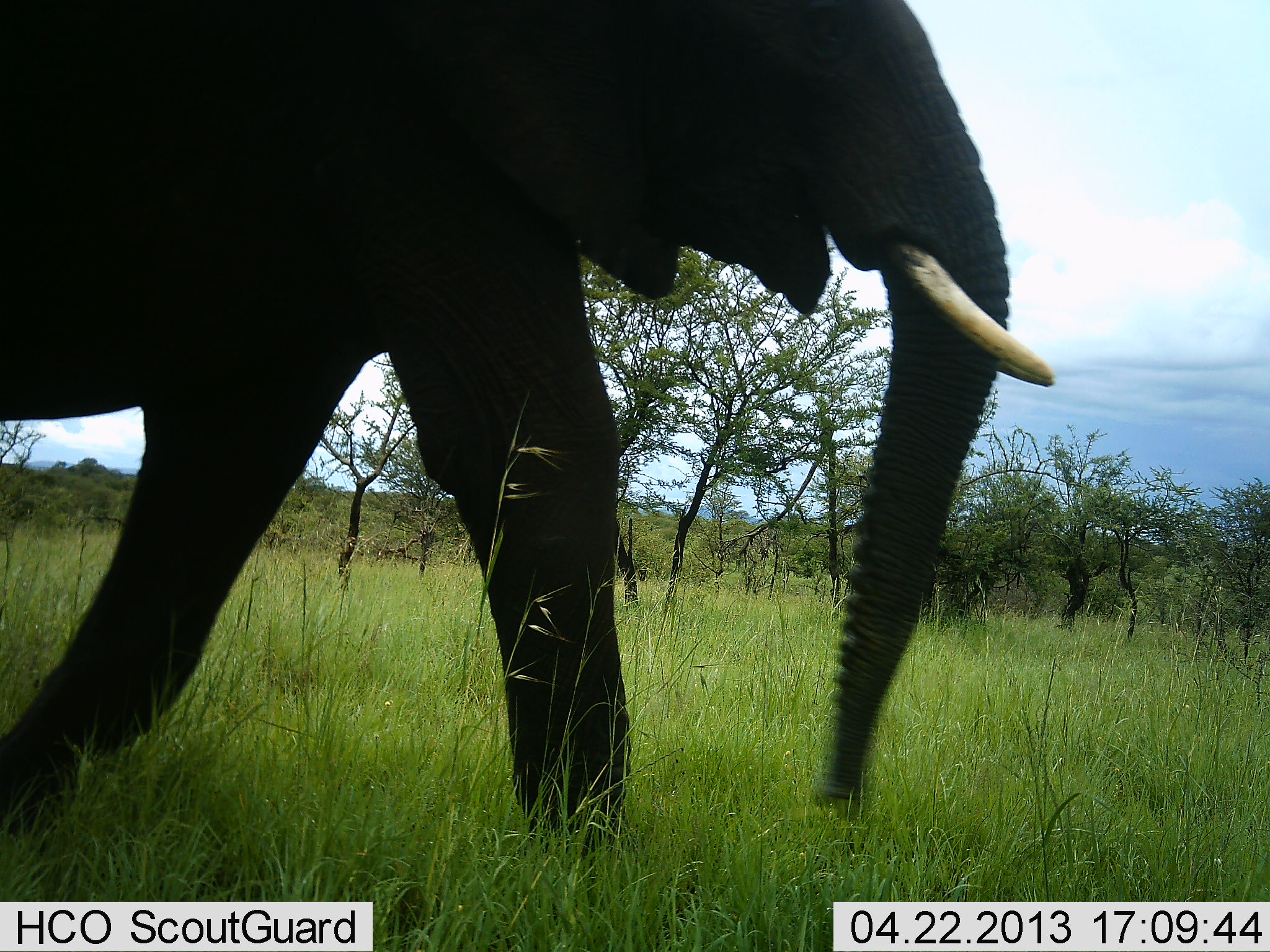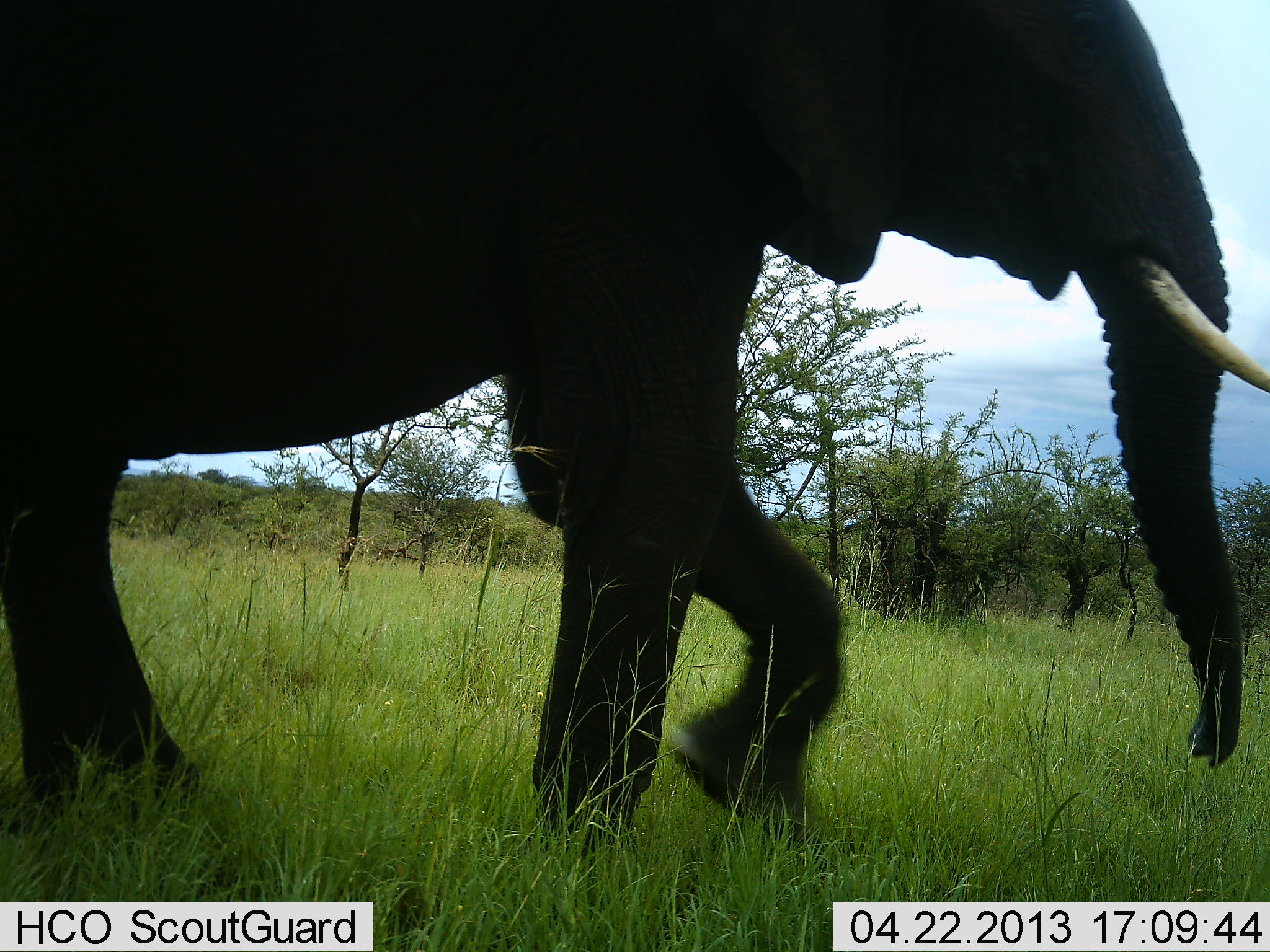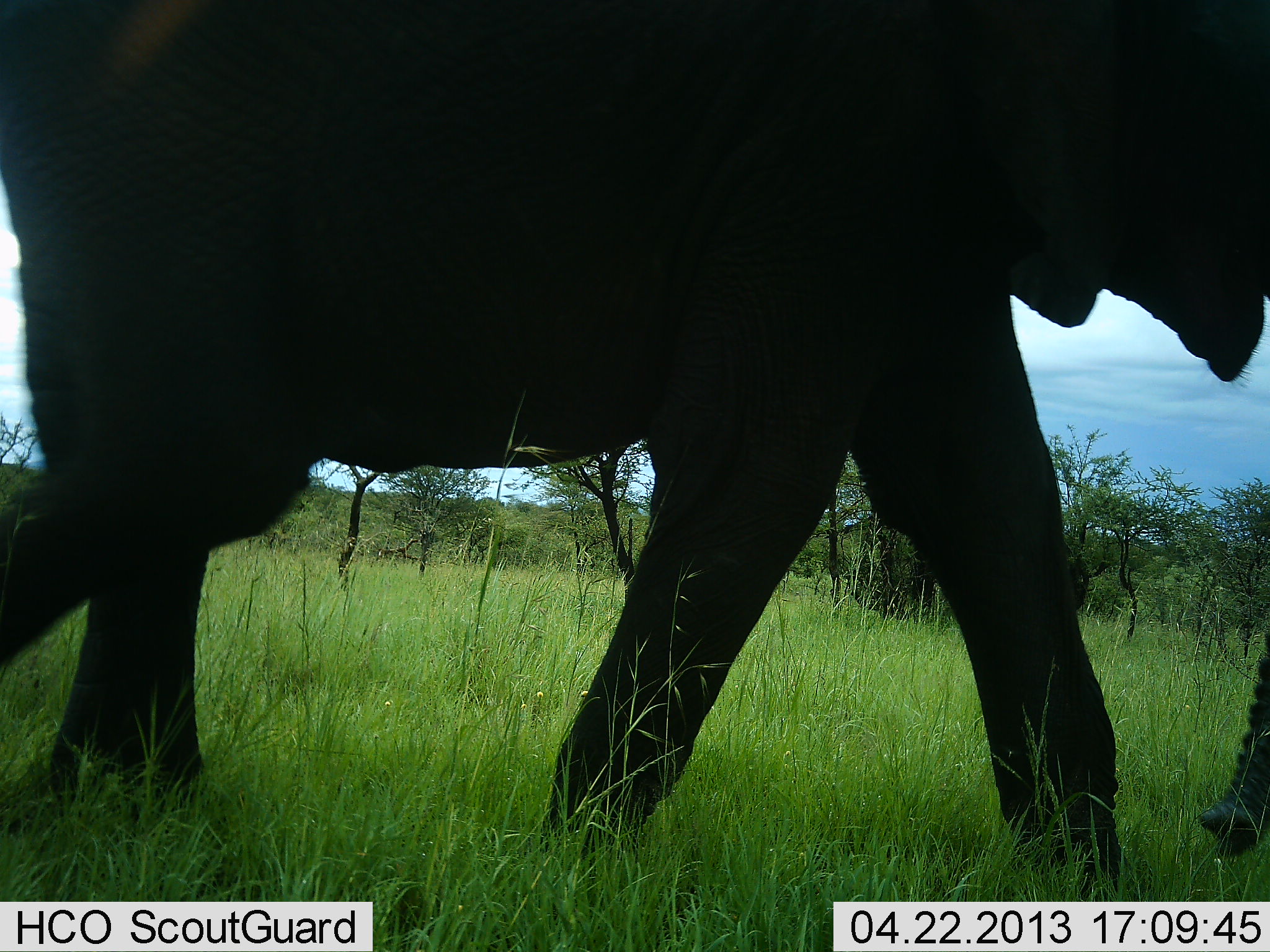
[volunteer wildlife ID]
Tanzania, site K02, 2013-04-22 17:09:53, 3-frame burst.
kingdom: Animalia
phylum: Chordata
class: Mammalia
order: Proboscidea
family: Elephantidae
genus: Loxodonta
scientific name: Loxodonta africana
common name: african bush elephant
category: elephant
Elephant (african bush elephant) (Loxodonta africana), count 1. Behavior (volunteer vote fractions): standing 0%, resting 0%, moving 100%, interacting 0%. Young present (vote fraction): 0%. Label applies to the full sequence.